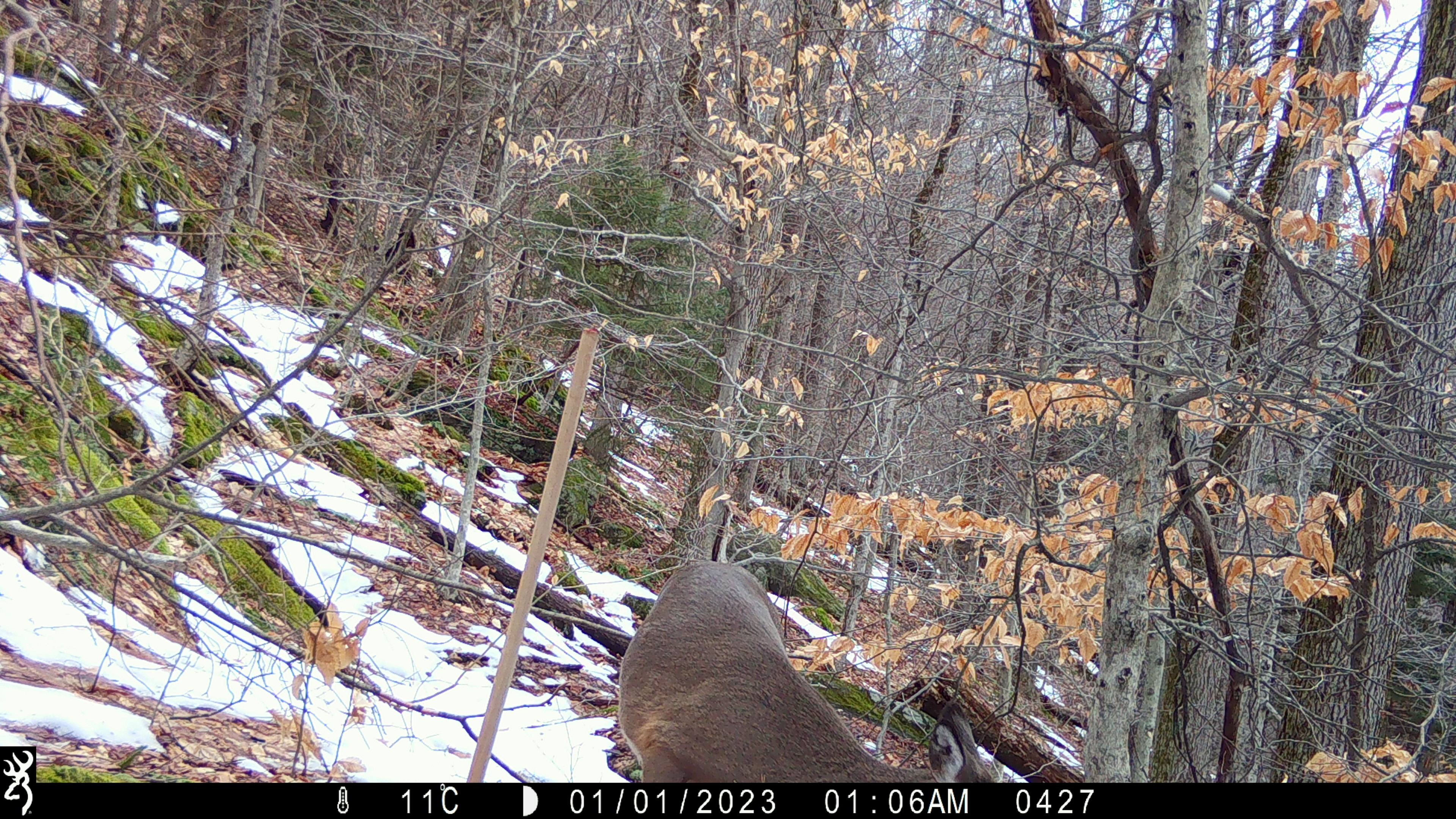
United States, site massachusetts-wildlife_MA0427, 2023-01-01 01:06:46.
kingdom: Animalia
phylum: Chordata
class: Mammalia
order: Artiodactyla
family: Cervidae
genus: Odocoileus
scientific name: Odocoileus virginianus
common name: white-tailed deer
White-tailed deer (Odocoileus virginianus).